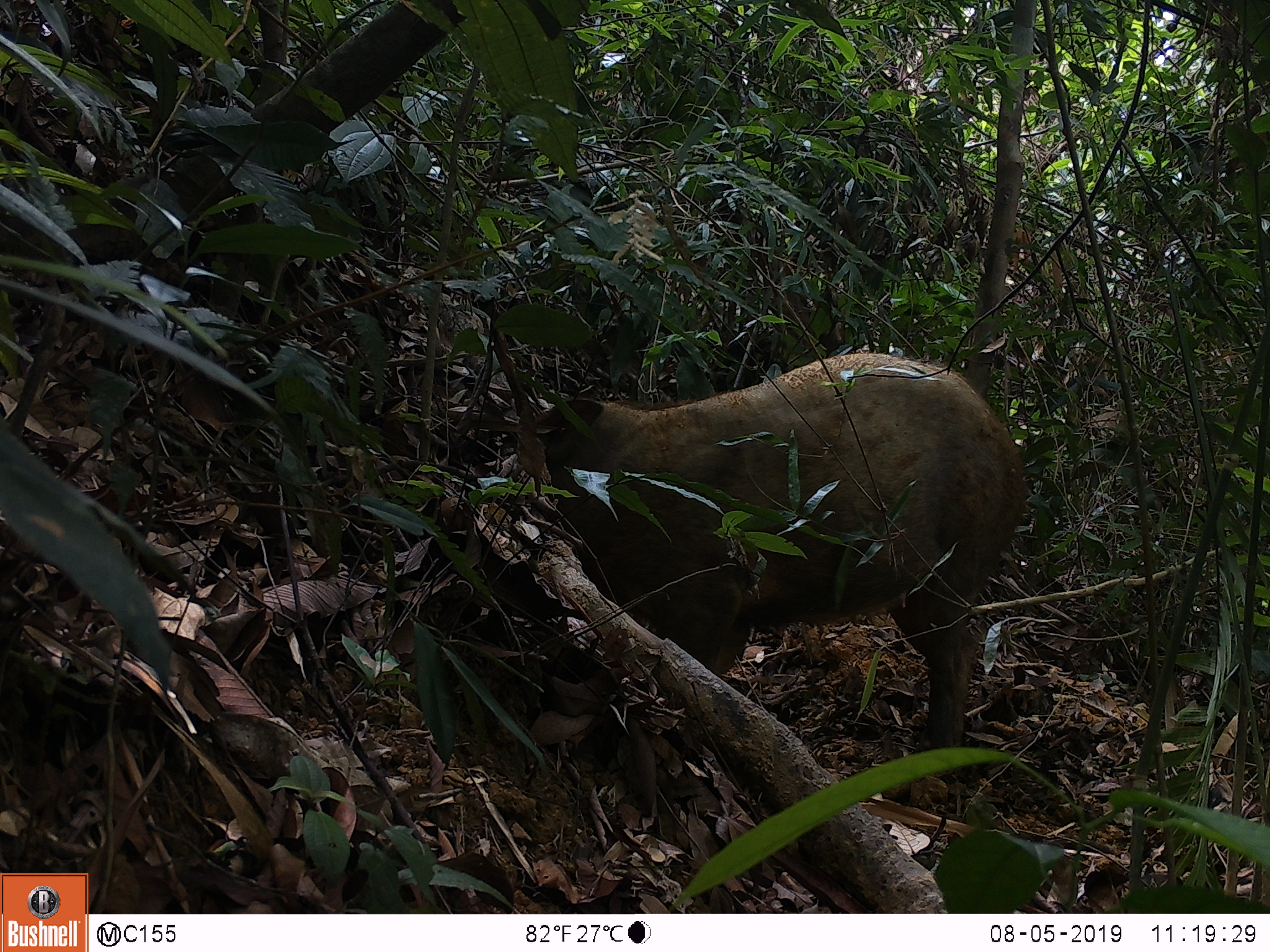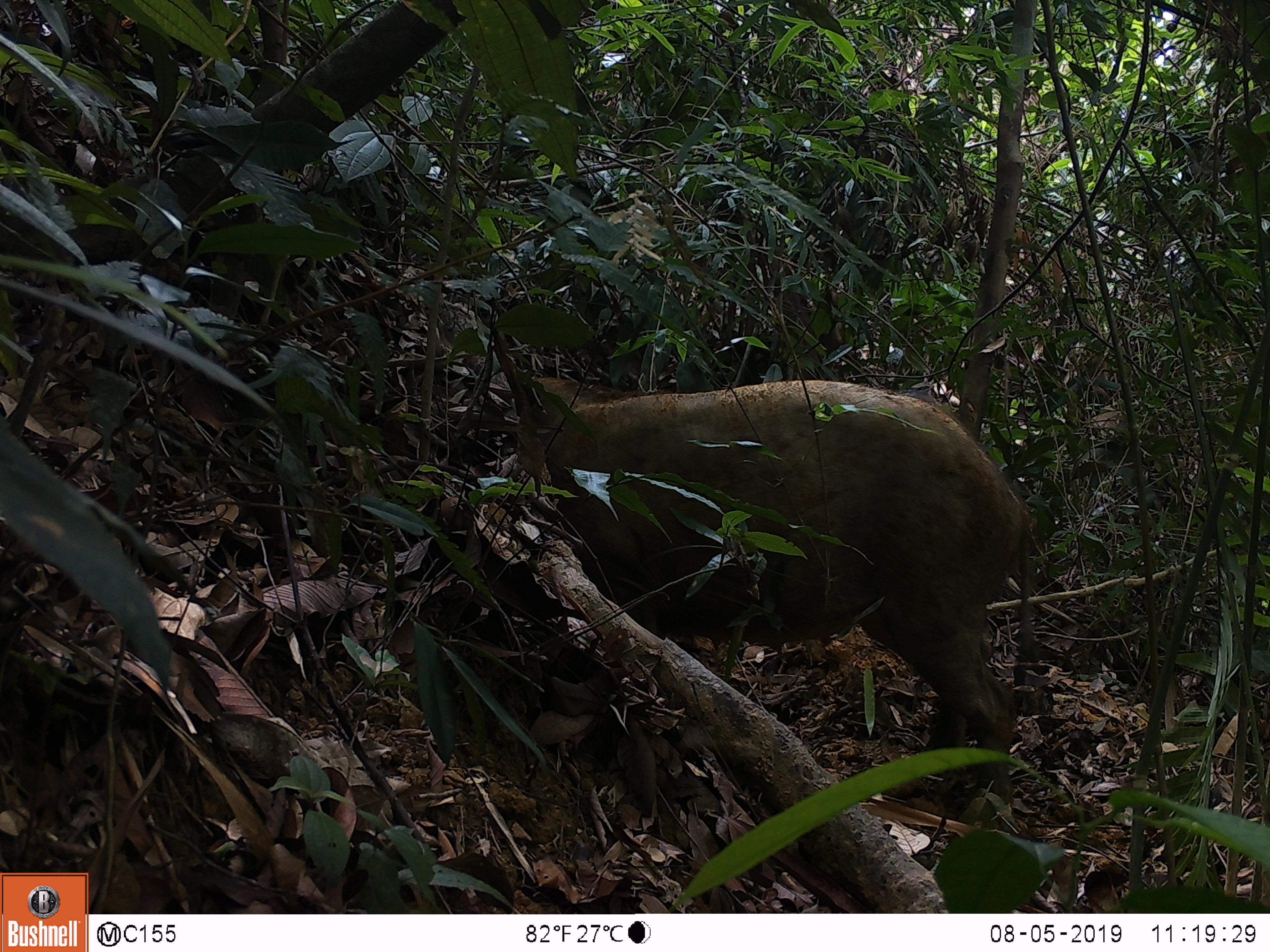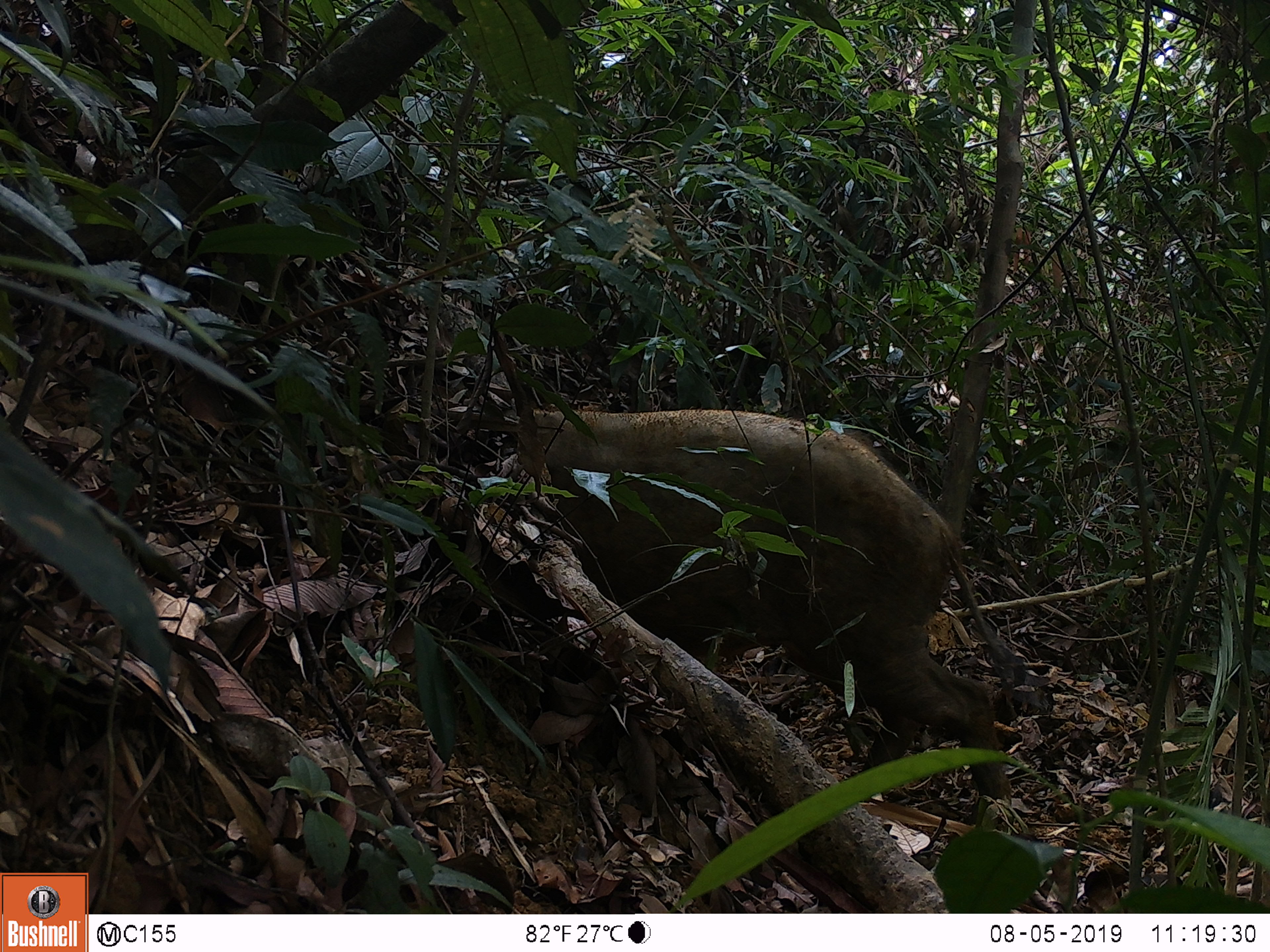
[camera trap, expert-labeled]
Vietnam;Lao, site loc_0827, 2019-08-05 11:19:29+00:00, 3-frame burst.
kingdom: Animalia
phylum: Chordata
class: Mammalia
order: Artiodactyla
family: Suidae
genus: Sus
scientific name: Sus scrofa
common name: eurasian wild pig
Eurasian wild pig (Sus scrofa). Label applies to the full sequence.